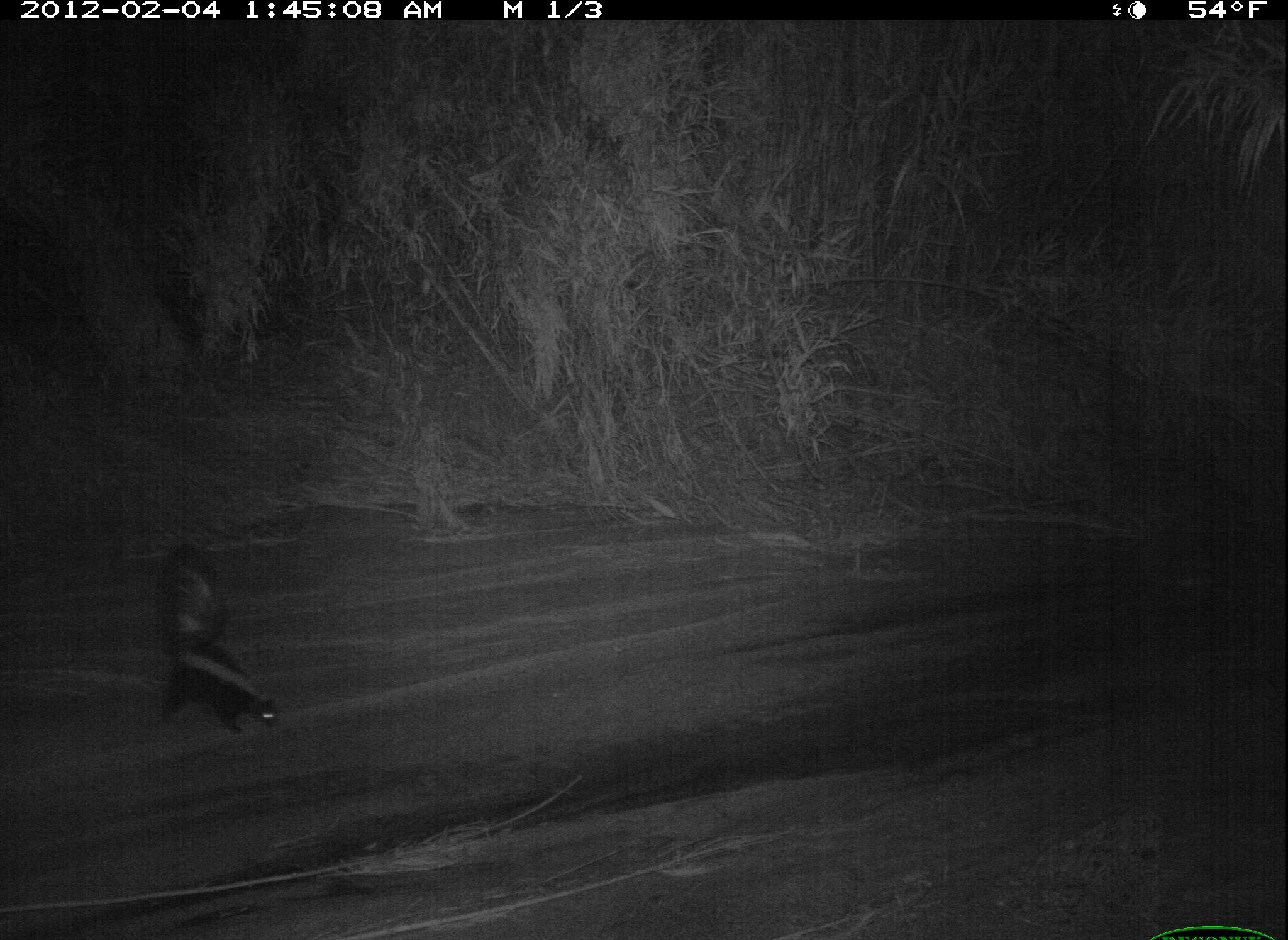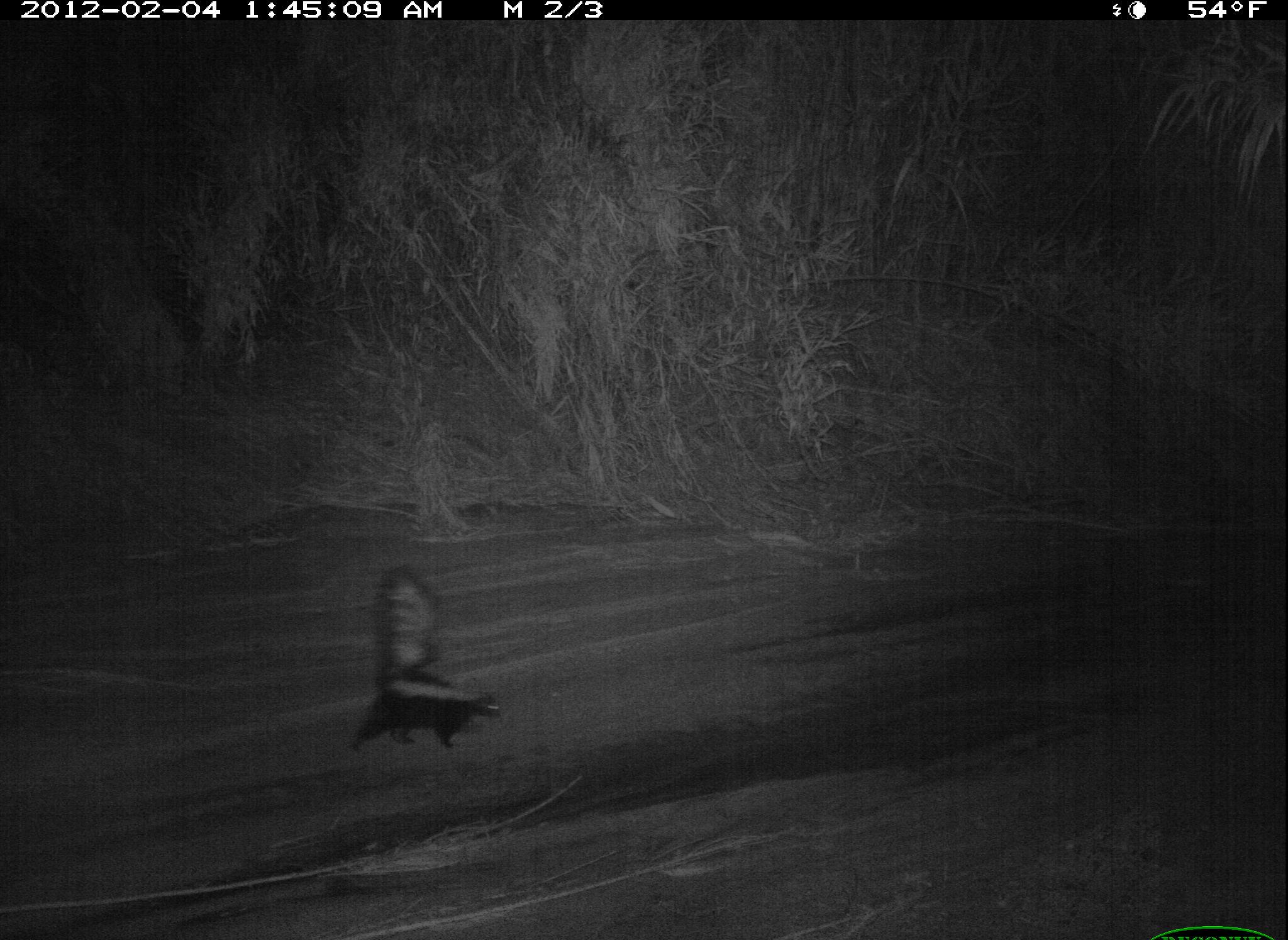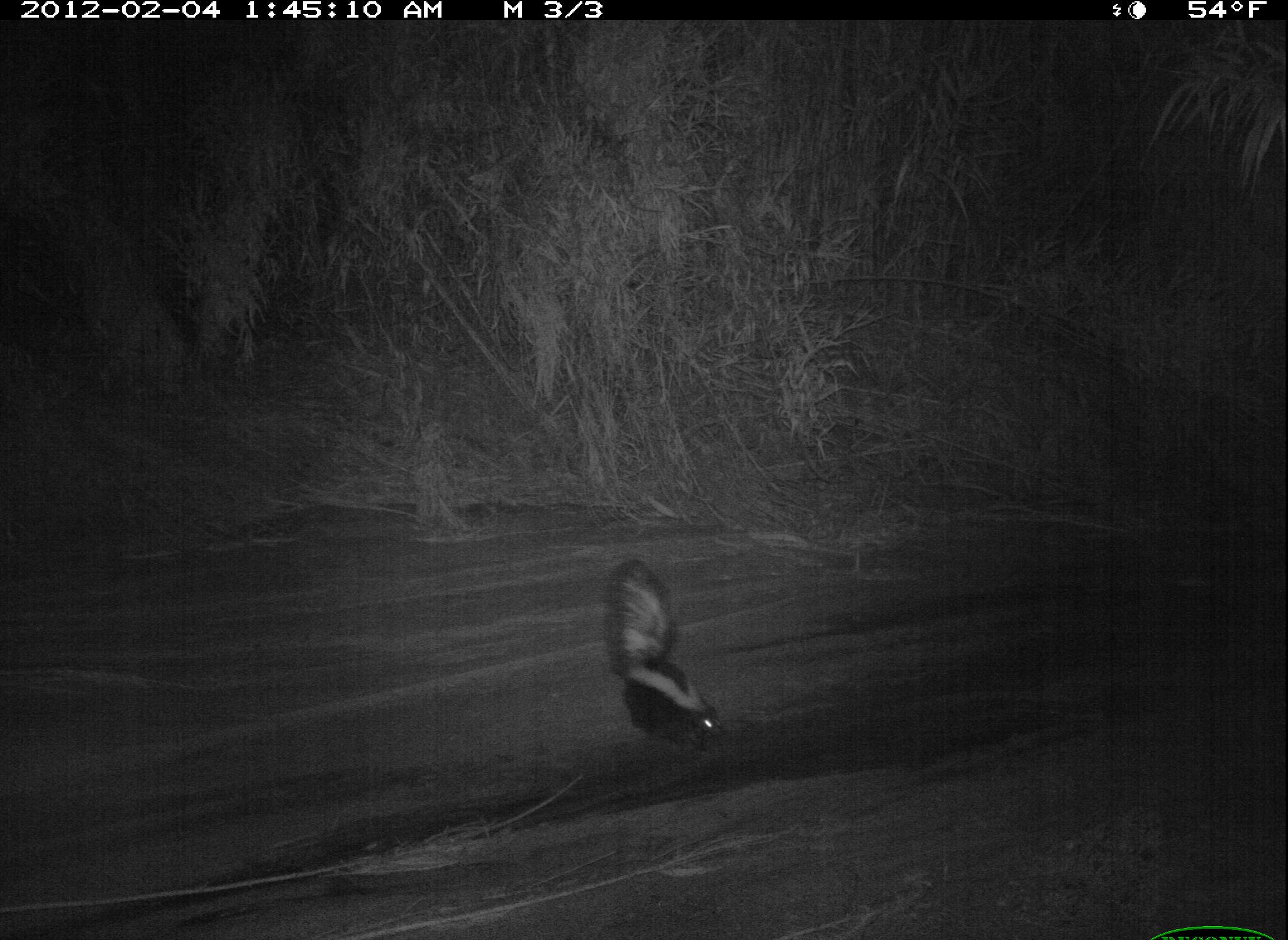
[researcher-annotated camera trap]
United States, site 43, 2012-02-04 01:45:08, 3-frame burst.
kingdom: Animalia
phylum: Chordata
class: Mammalia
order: Carnivora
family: Mephitidae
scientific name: Mephitidae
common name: skunk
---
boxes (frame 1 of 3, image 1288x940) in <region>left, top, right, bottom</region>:
skunk: <region>137, 536, 299, 763</region>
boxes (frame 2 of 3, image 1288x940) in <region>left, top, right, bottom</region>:
skunk: <region>336, 546, 512, 788</region>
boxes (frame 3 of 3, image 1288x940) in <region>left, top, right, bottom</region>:
skunk: <region>594, 549, 731, 765</region>